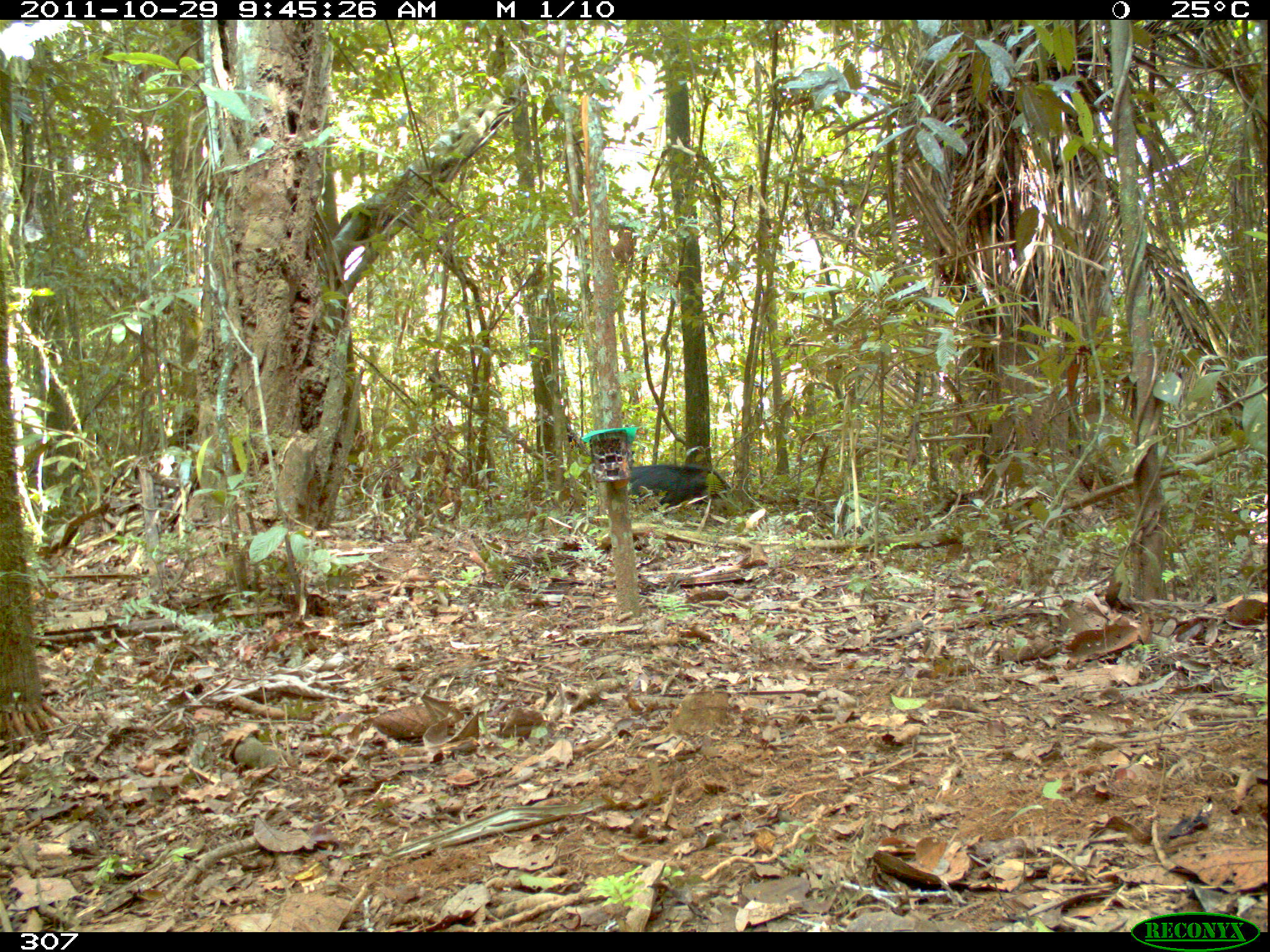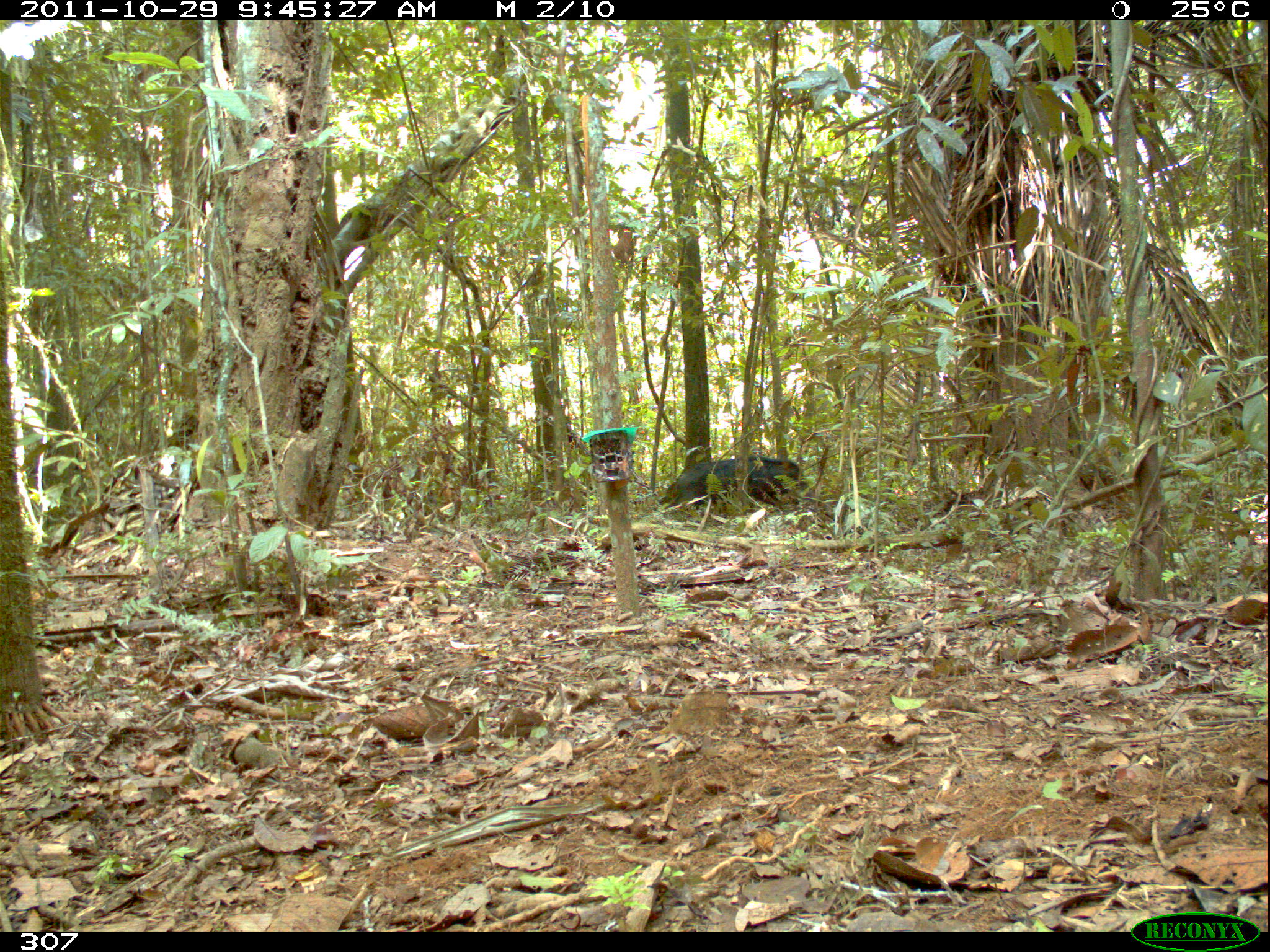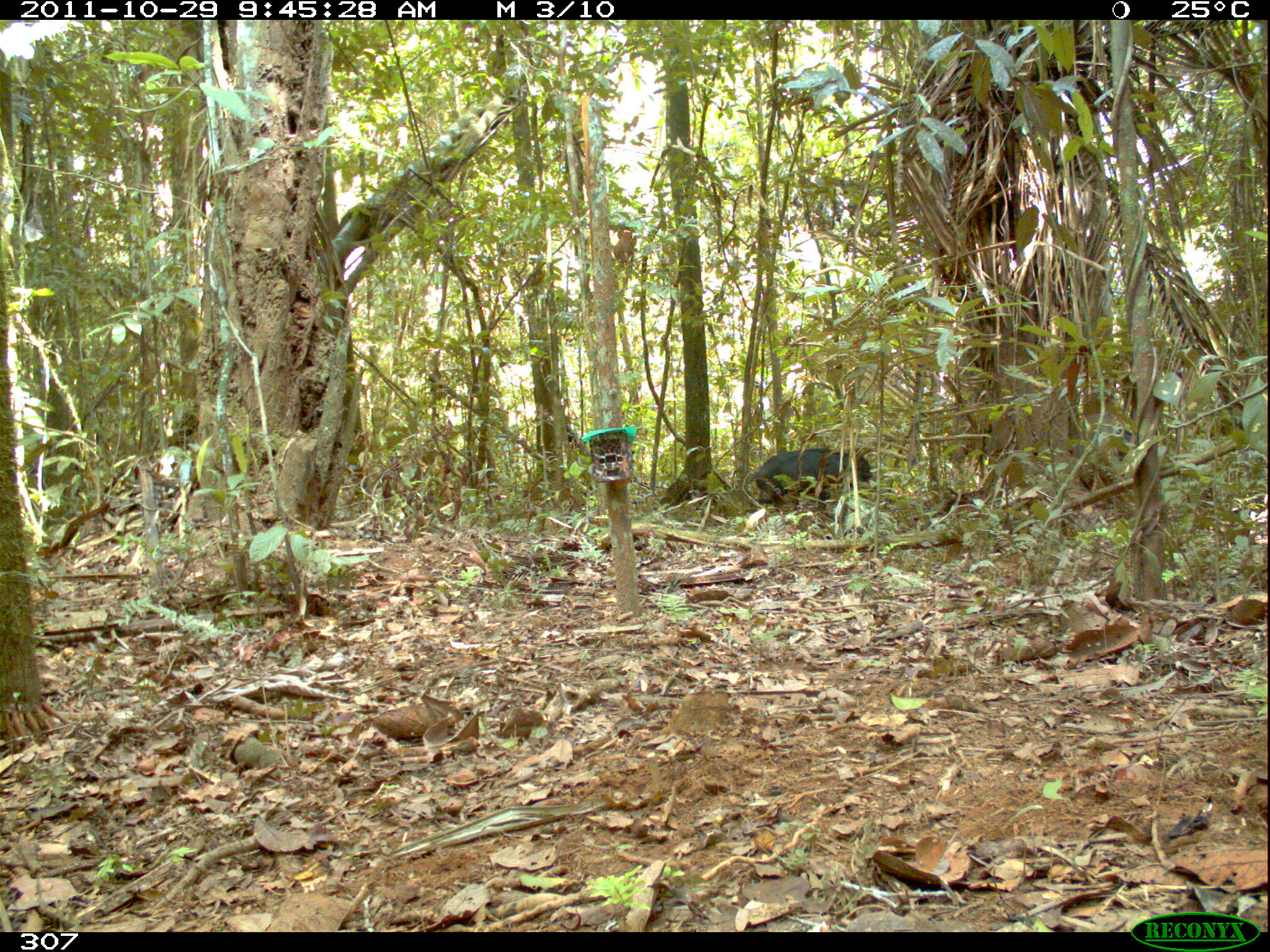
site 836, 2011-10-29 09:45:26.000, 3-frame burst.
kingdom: Animalia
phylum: Chordata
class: Mammalia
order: Artiodactyla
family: Tayassuidae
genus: Tayassu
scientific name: Tayassu pecari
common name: white-lipped peccary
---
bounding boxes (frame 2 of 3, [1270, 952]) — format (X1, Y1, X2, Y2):
tayassu pecari: (655, 456, 820, 512)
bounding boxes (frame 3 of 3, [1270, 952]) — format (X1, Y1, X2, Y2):
tayassu pecari: (749, 447, 876, 509)